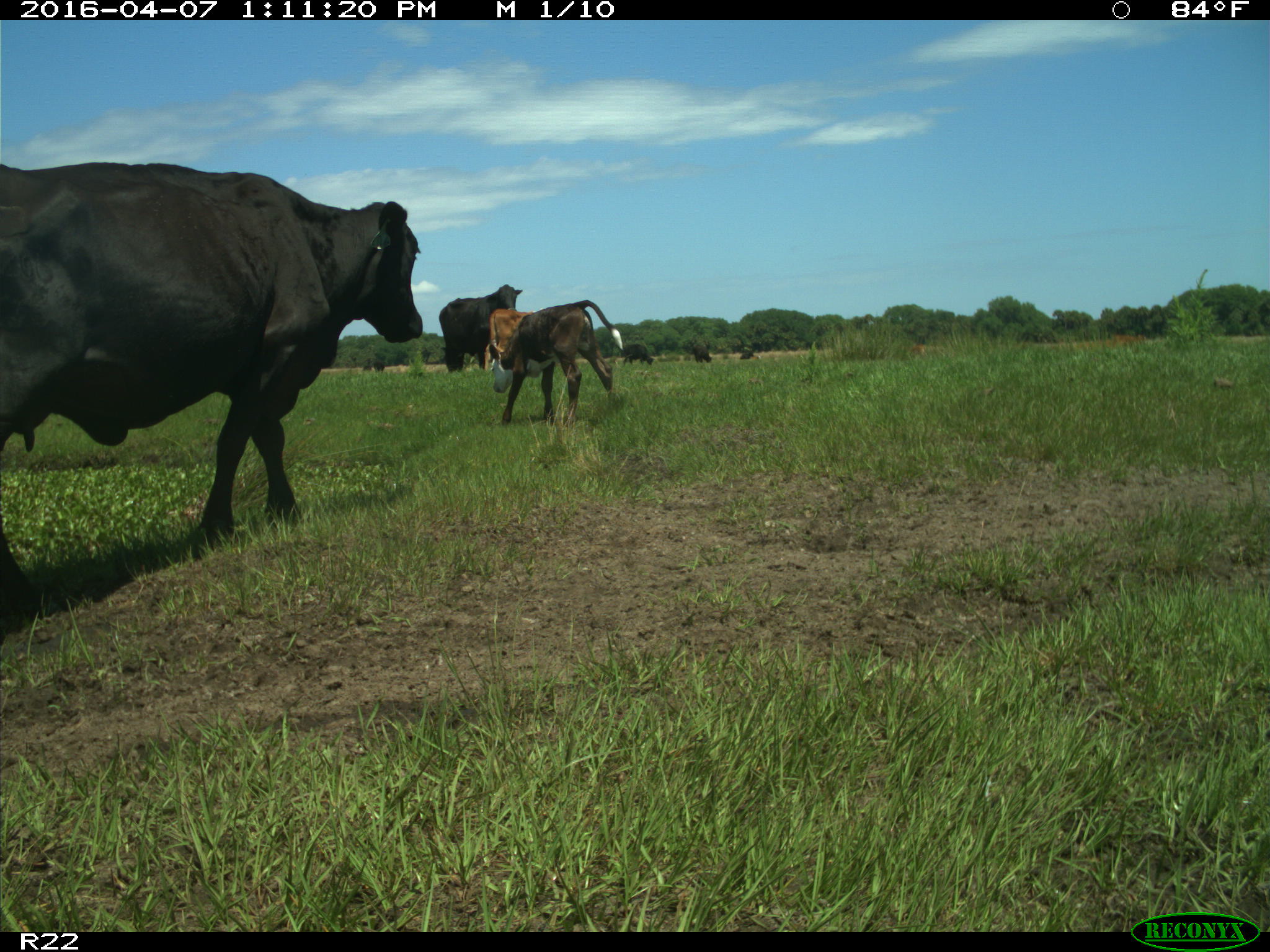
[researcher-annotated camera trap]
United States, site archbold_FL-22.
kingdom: Animalia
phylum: Chordata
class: Mammalia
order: Artiodactyla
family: Bovidae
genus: Bos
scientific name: Bos taurus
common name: domestic cow